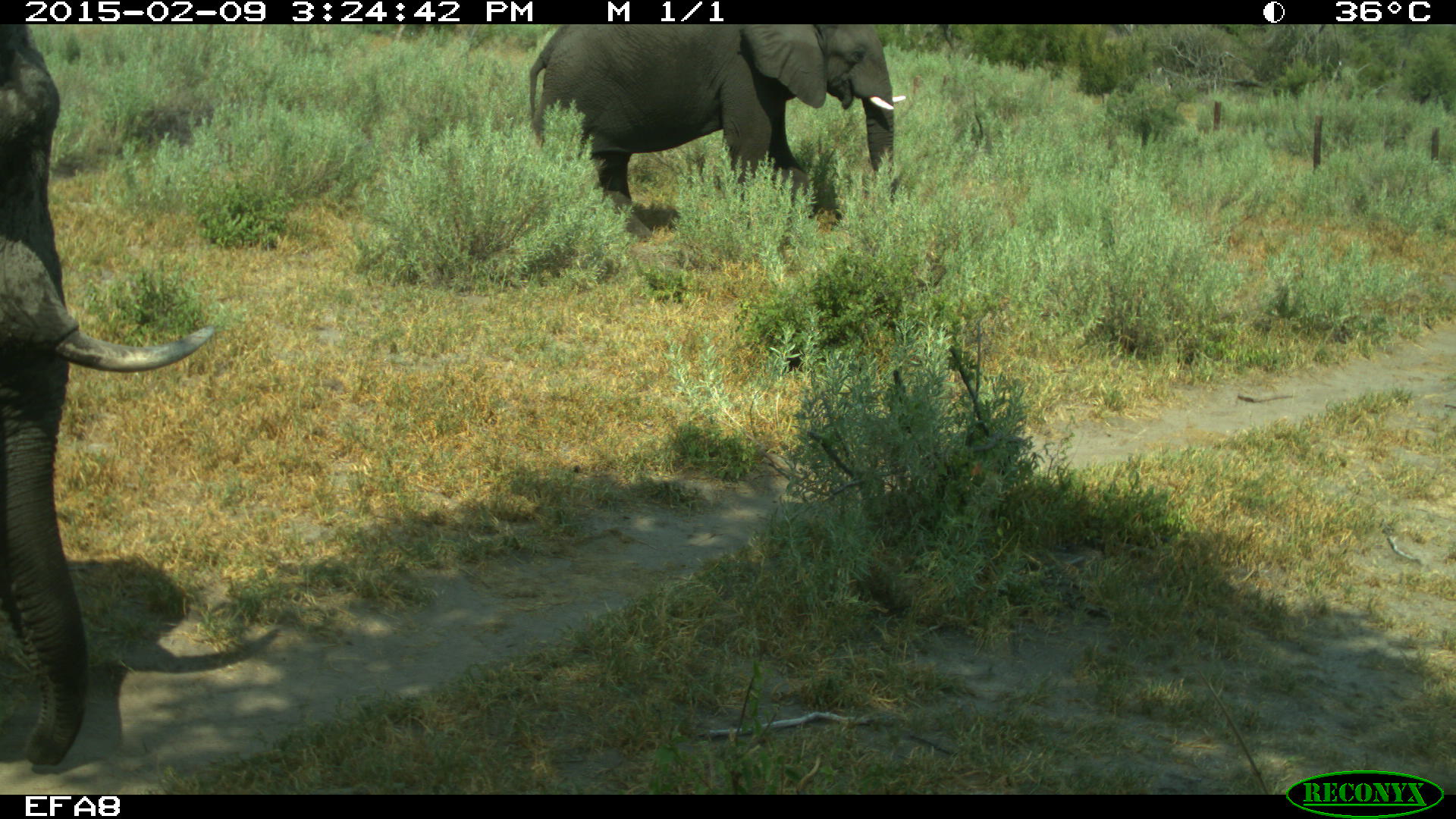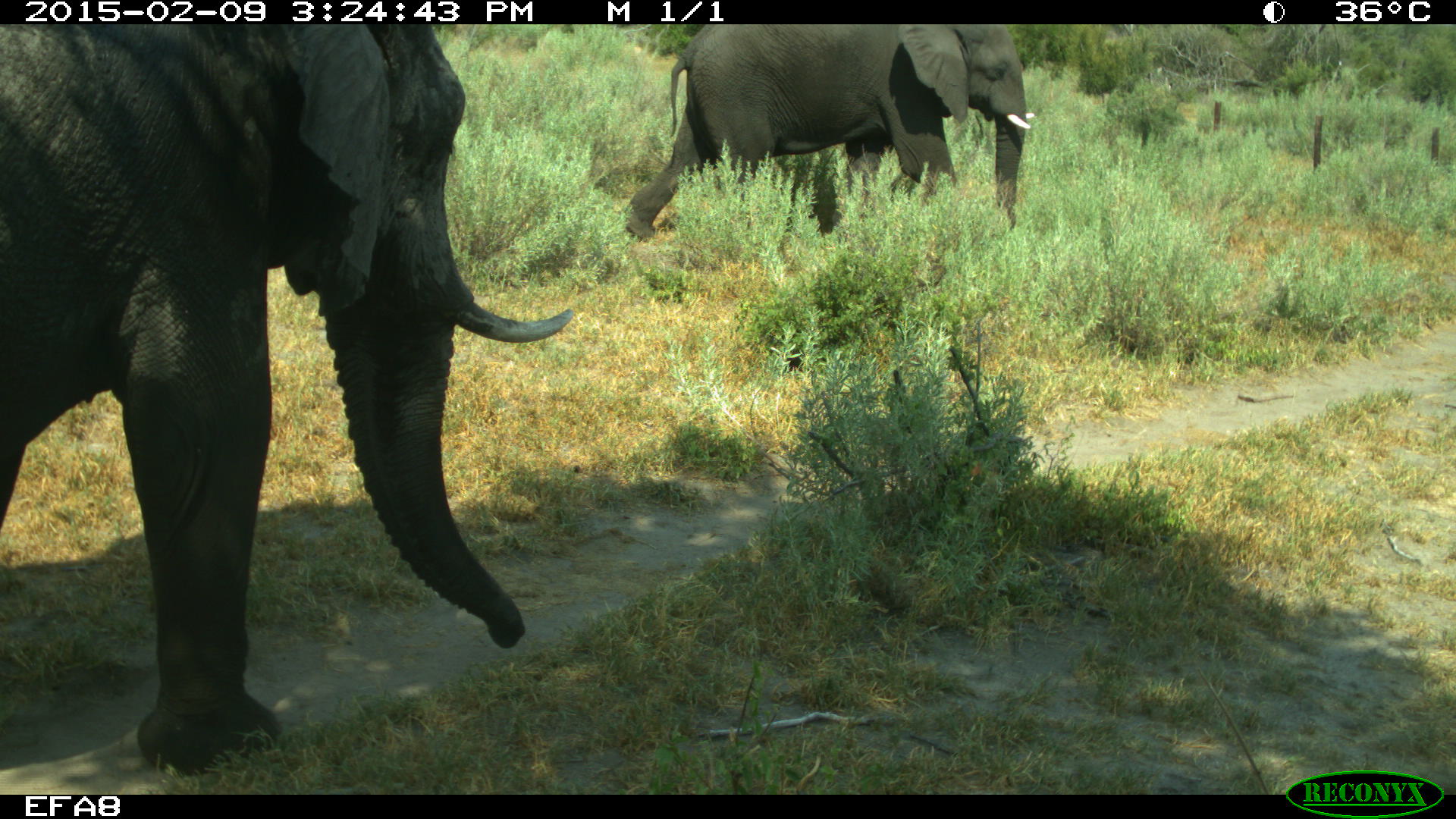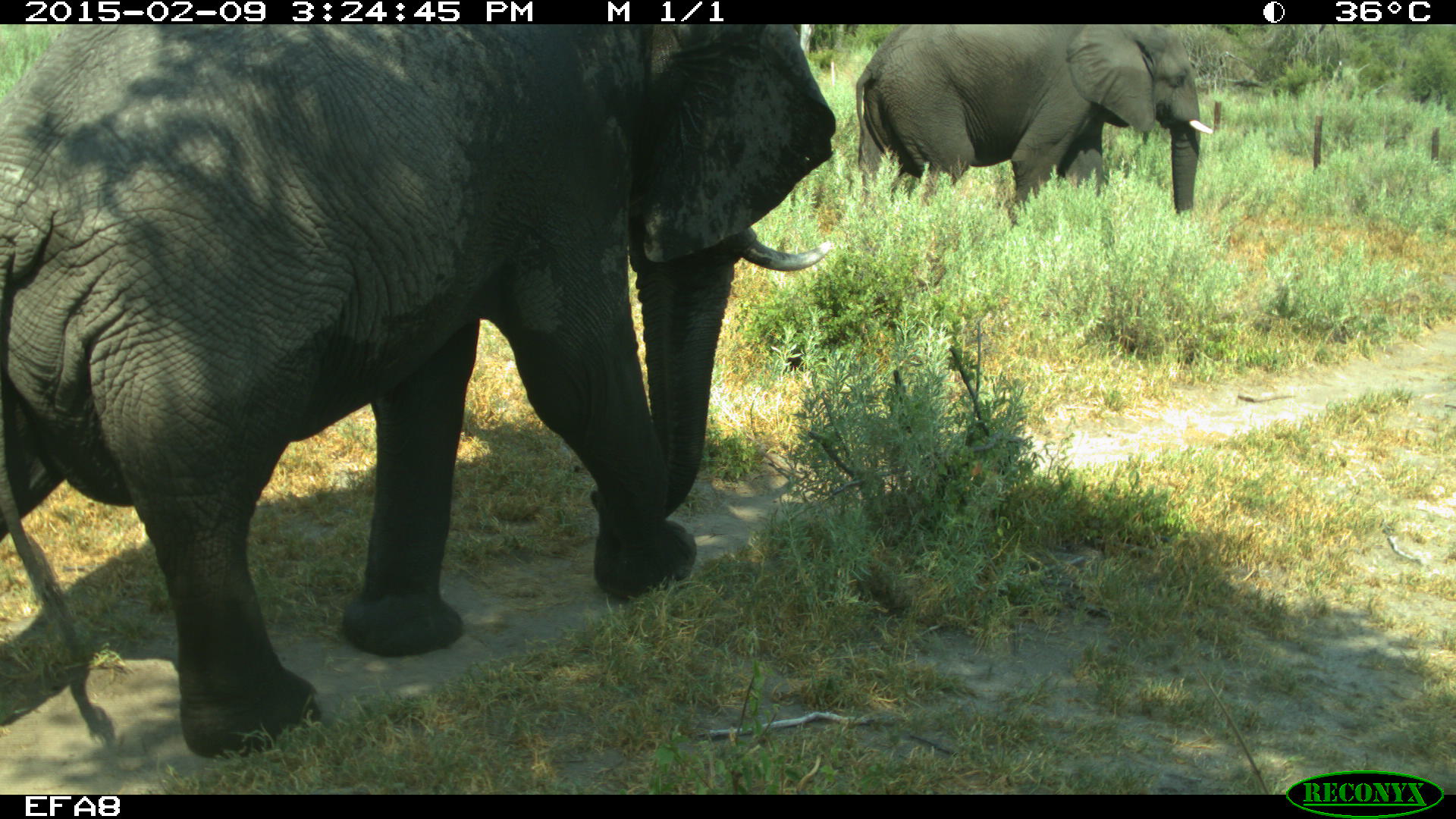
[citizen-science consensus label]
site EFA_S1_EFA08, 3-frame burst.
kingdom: Animalia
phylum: Chordata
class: Mammalia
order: Proboscidea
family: Elephantidae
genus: Loxodonta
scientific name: Loxodonta africana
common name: african bush elephant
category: elephant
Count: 2.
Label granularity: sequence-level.